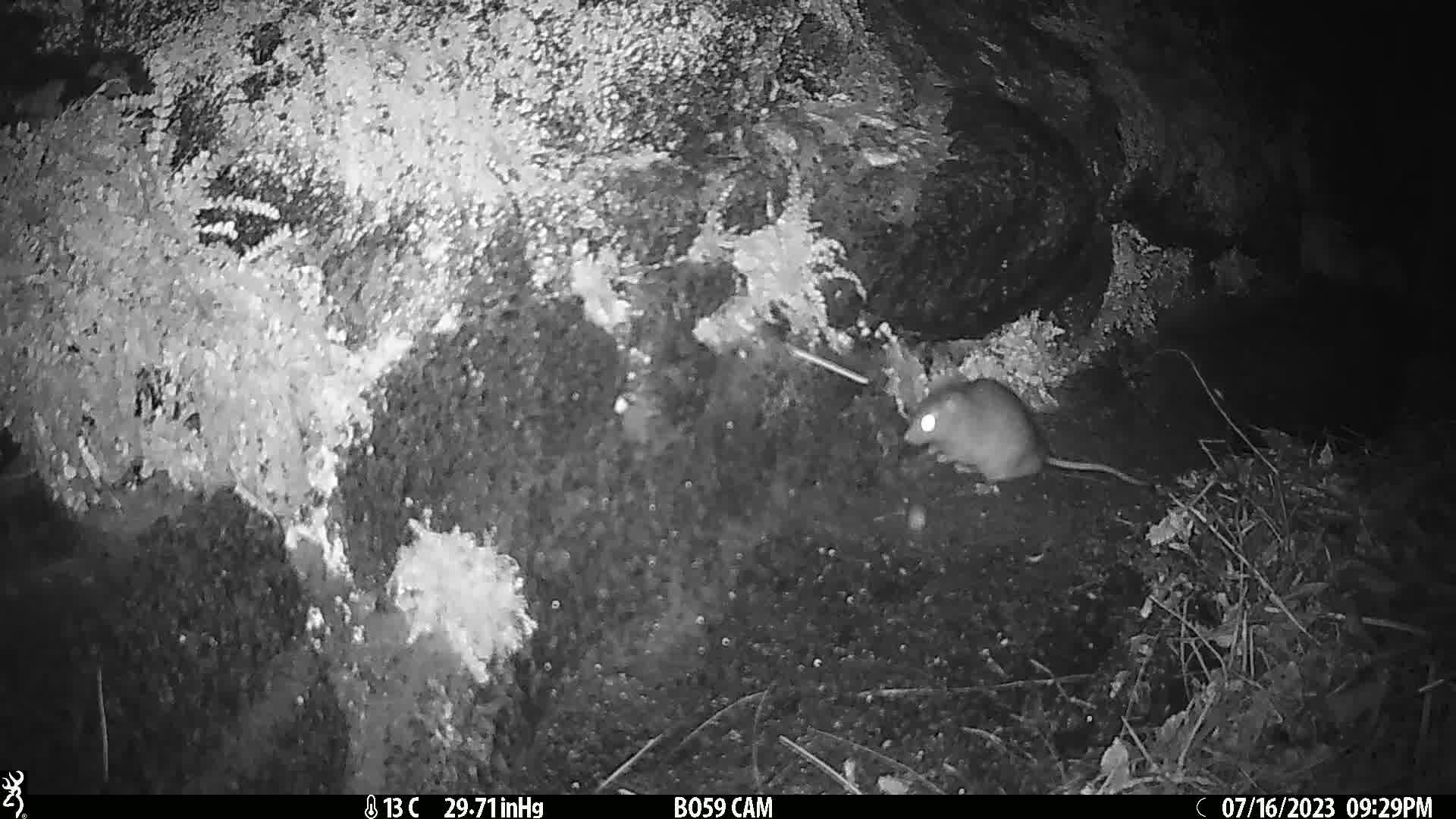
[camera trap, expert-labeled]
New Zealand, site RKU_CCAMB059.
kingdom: Animalia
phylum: Chordata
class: Mammalia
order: Rodentia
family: Muridae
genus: Rattus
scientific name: Rattus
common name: rat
Rat (Rattus).